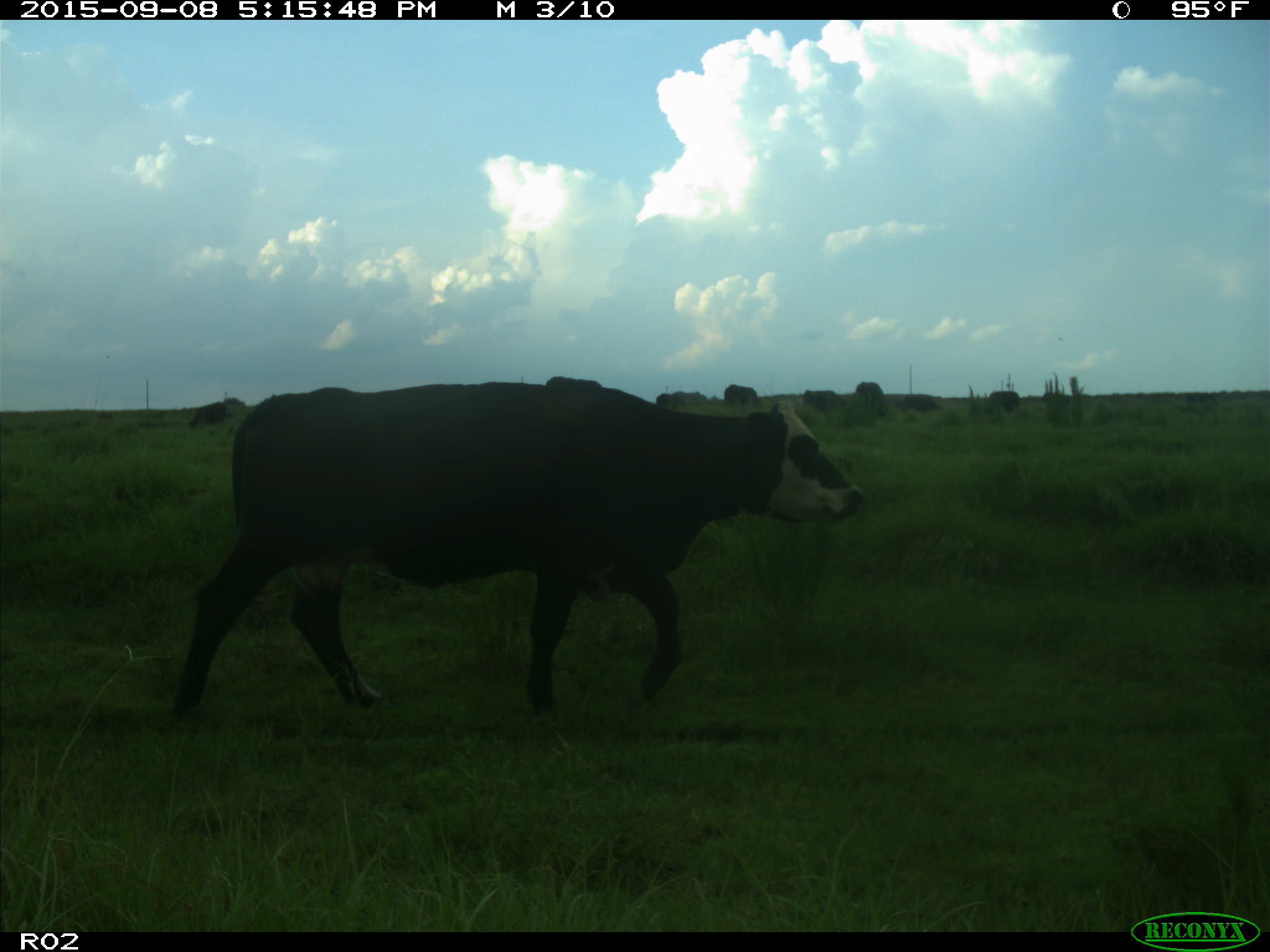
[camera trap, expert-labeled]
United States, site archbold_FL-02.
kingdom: Animalia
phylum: Chordata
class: Mammalia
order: Artiodactyla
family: Bovidae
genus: Bos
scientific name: Bos taurus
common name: domestic cow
Bos taurus (domestic cow).